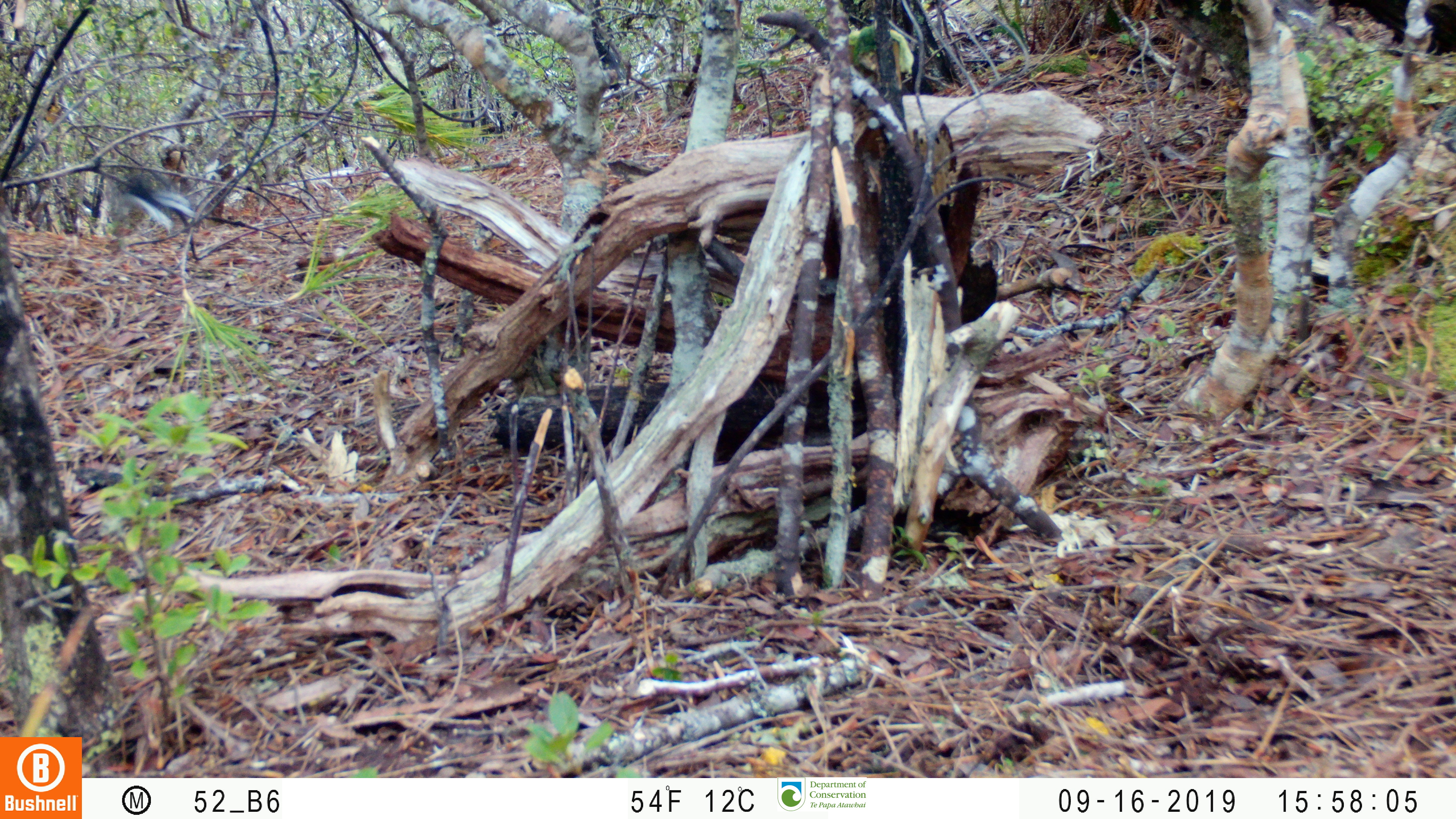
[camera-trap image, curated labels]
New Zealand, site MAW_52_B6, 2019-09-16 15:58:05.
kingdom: Animalia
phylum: Chordata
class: Aves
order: Passeriformes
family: Petroicidae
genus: Petroica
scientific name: Petroica macrocephala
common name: tomtit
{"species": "tomtit (Petroica macrocephala)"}